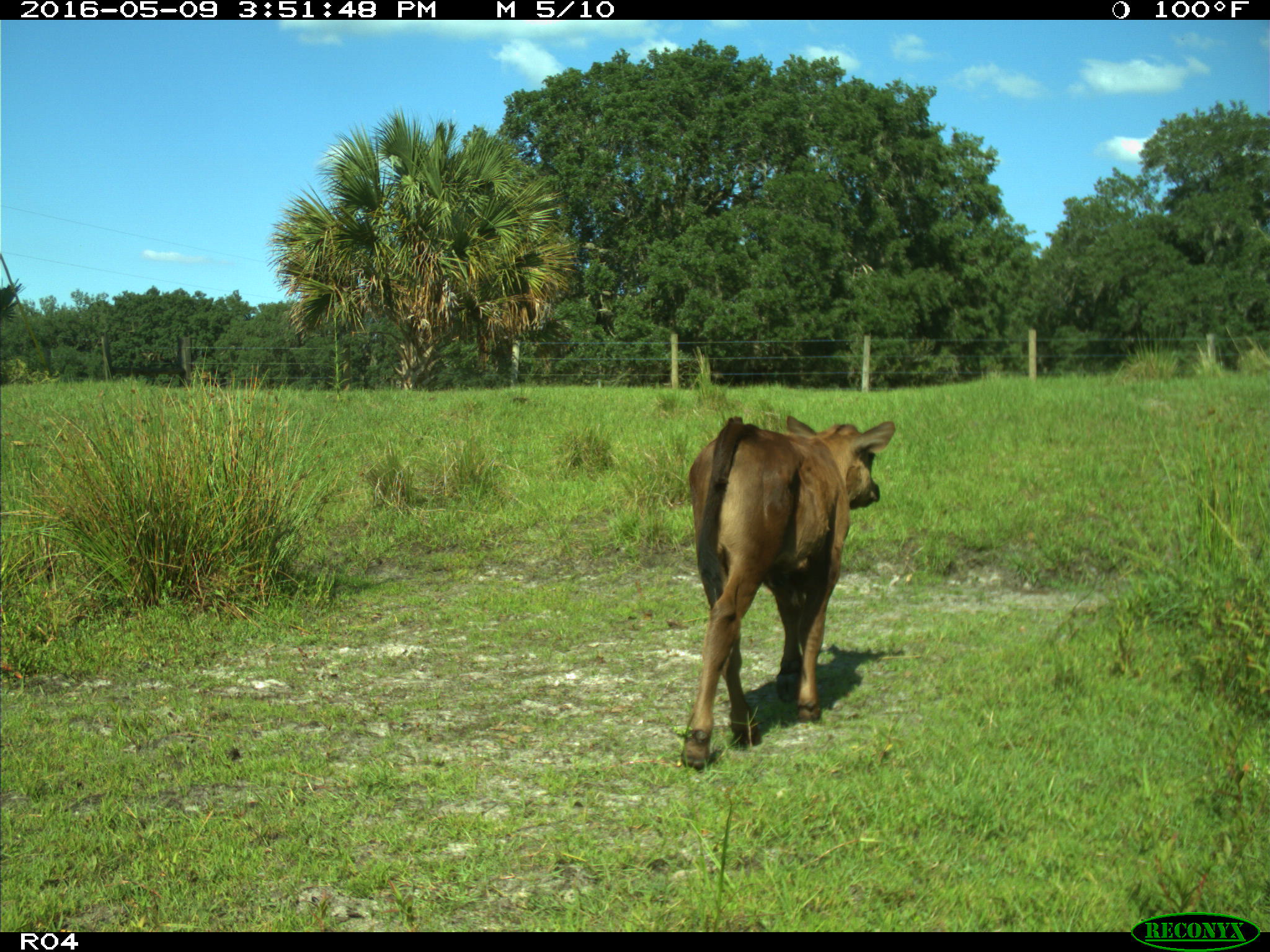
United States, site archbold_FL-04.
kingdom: Animalia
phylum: Chordata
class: Mammalia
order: Artiodactyla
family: Bovidae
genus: Bos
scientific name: Bos taurus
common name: domestic cow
Bos taurus (domestic cow).